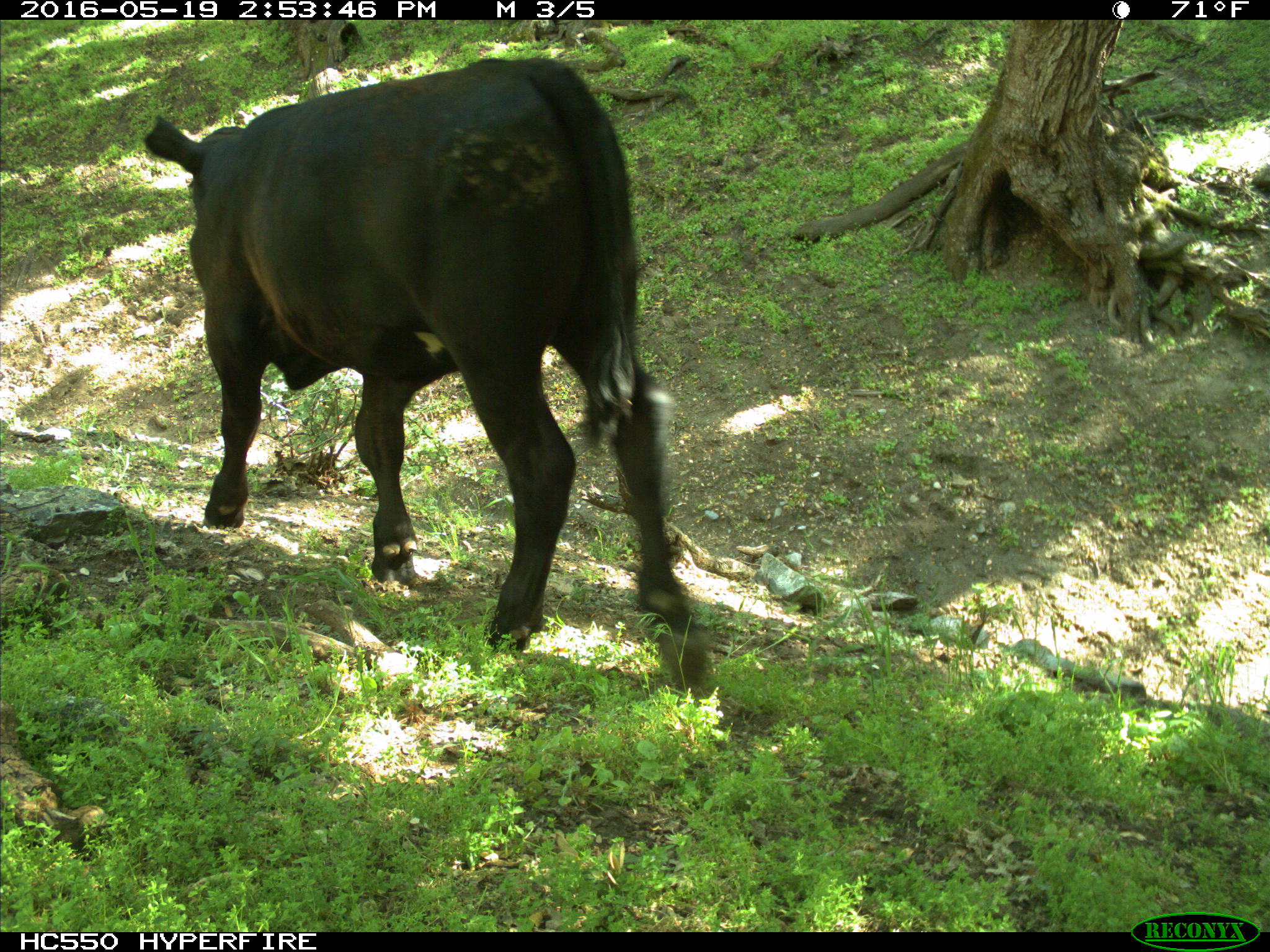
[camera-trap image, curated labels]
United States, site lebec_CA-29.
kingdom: Animalia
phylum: Chordata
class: Mammalia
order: Artiodactyla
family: Bovidae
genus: Bos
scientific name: Bos taurus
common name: domestic cow